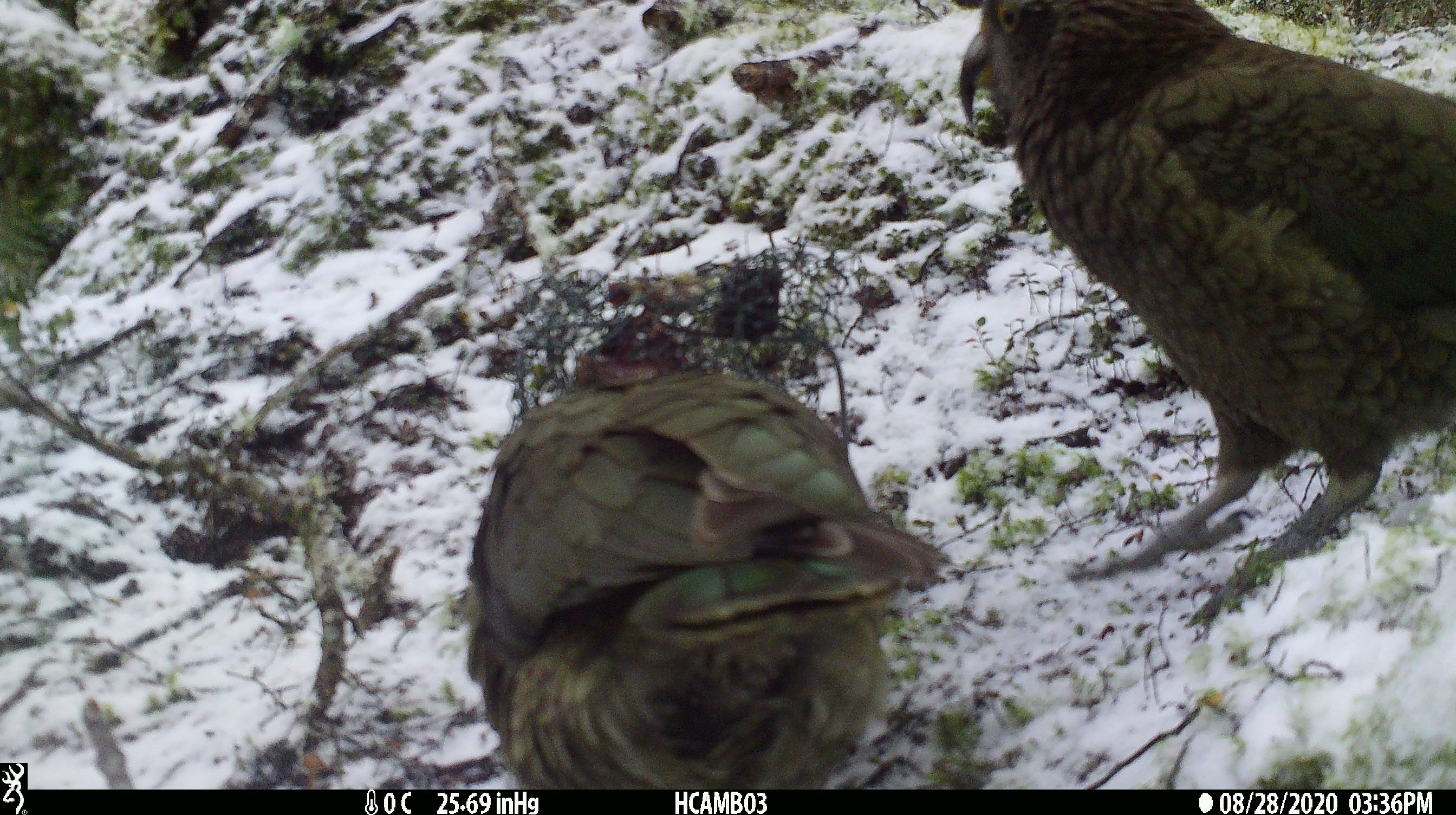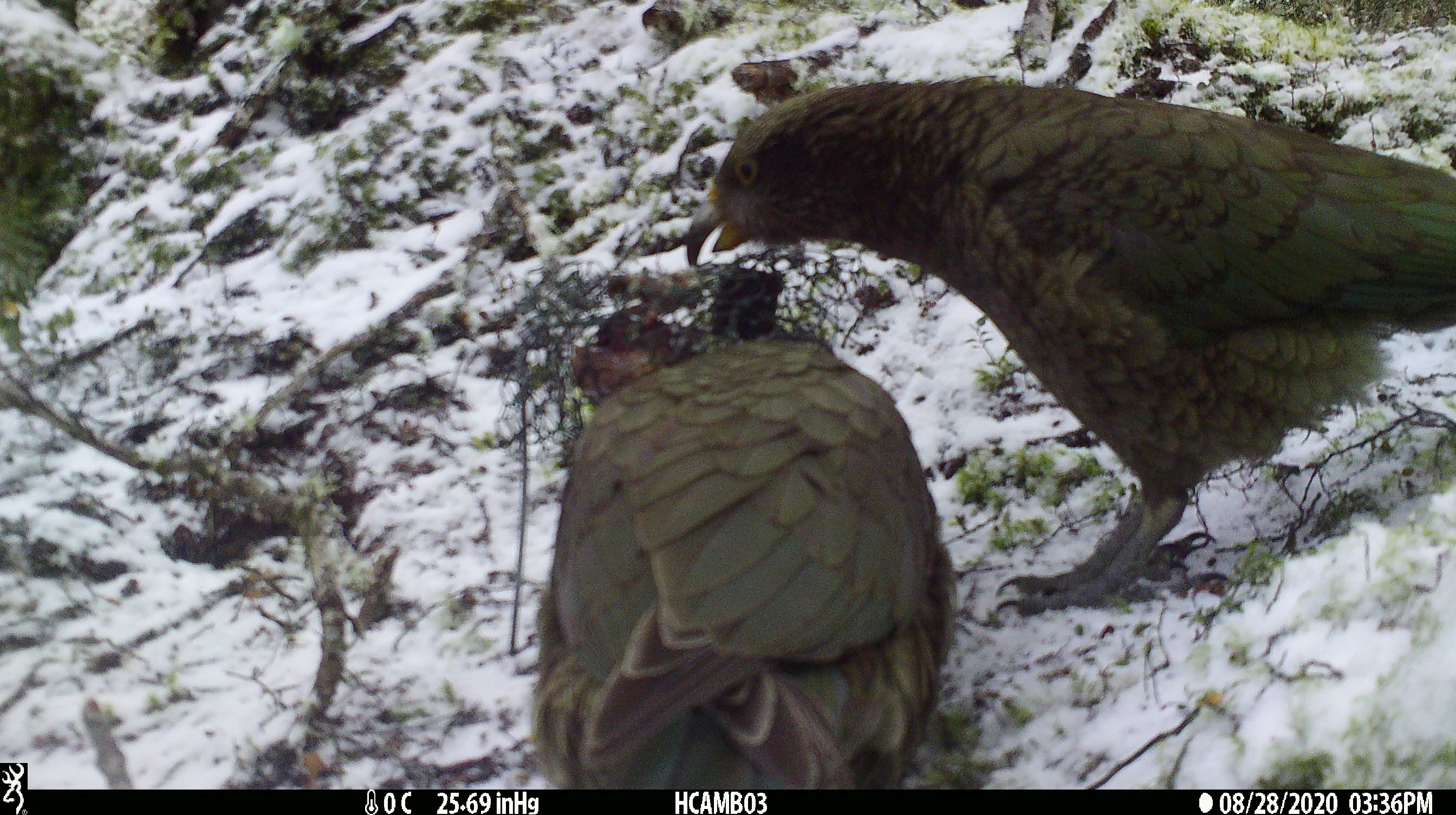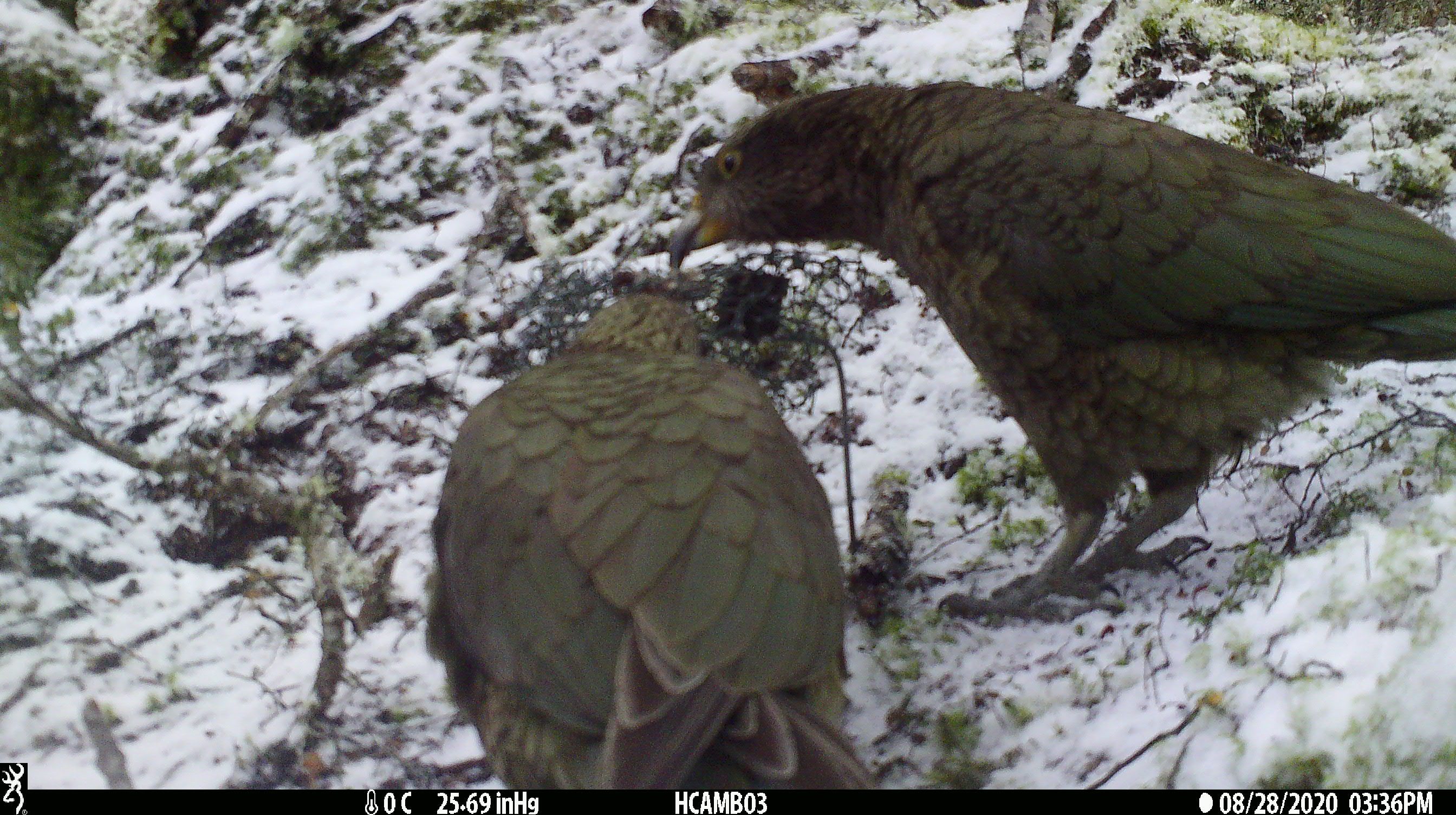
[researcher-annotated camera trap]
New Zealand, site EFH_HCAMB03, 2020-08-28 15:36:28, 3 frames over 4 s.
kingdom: Animalia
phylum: Chordata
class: Aves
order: Psittaciformes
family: Strigopidae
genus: Nestor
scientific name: Nestor notabilis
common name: kea